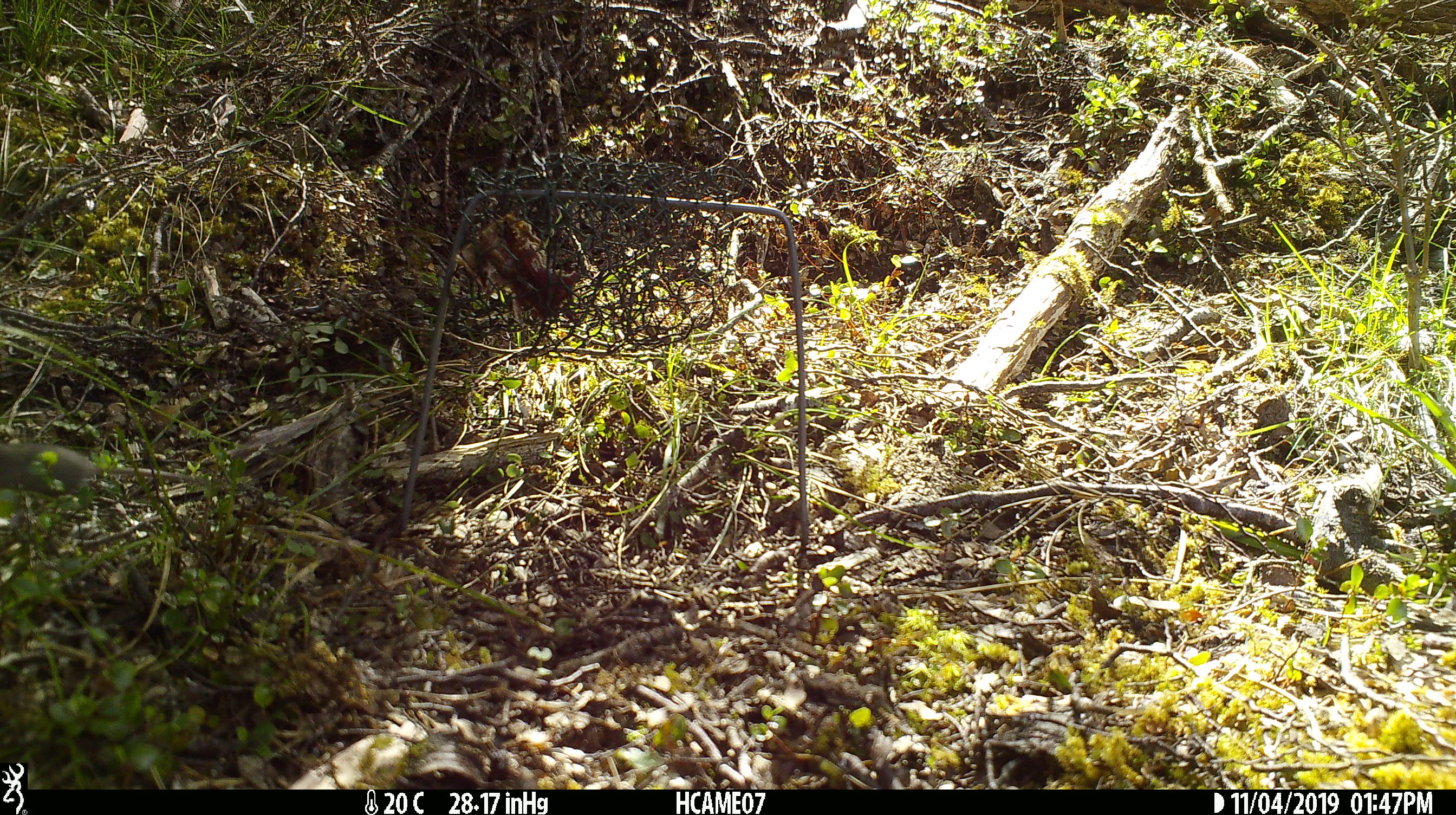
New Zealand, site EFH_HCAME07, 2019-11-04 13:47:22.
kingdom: Animalia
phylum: Chordata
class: Mammalia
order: Rodentia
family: Muridae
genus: Mus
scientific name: Mus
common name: mouse